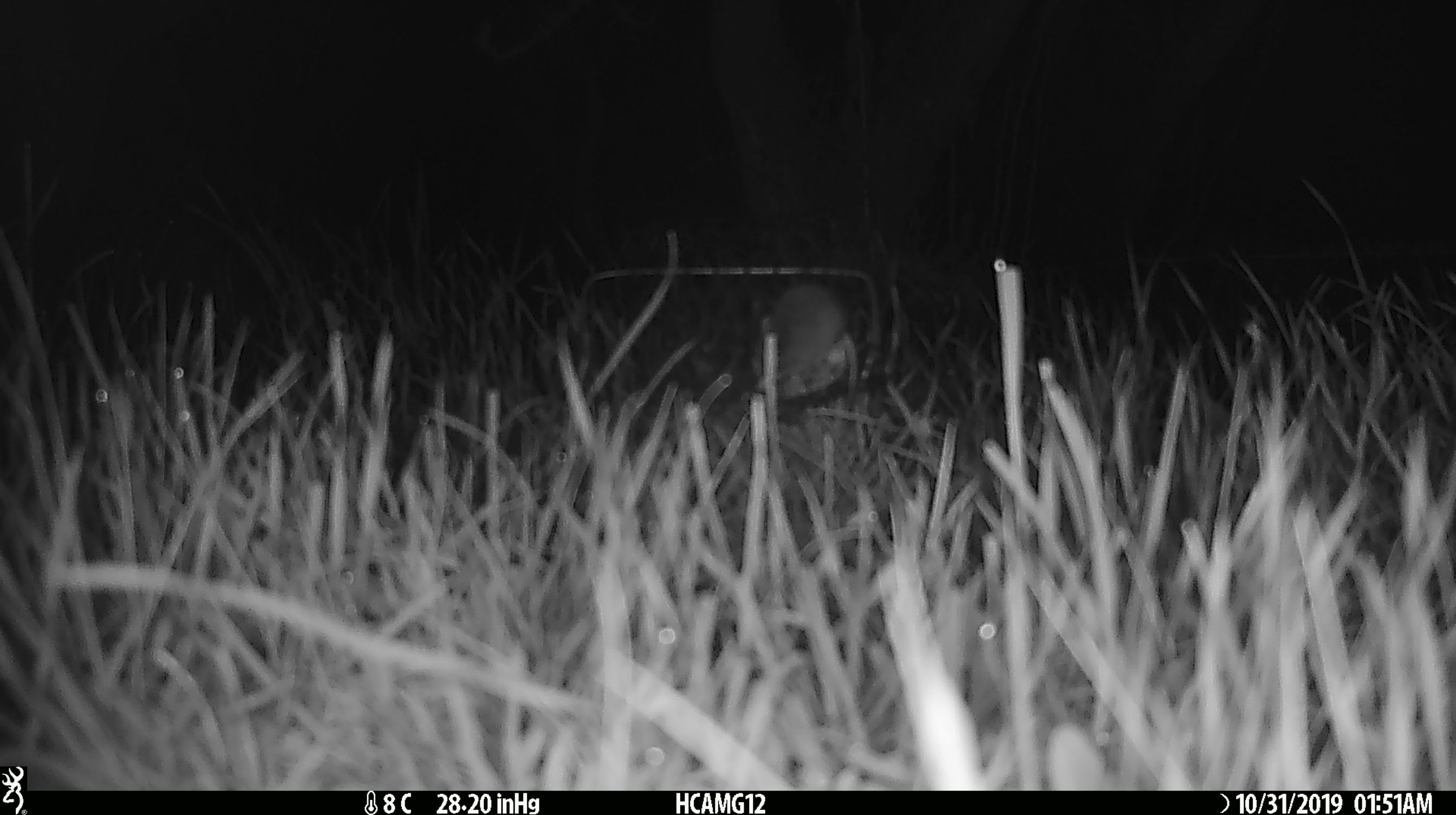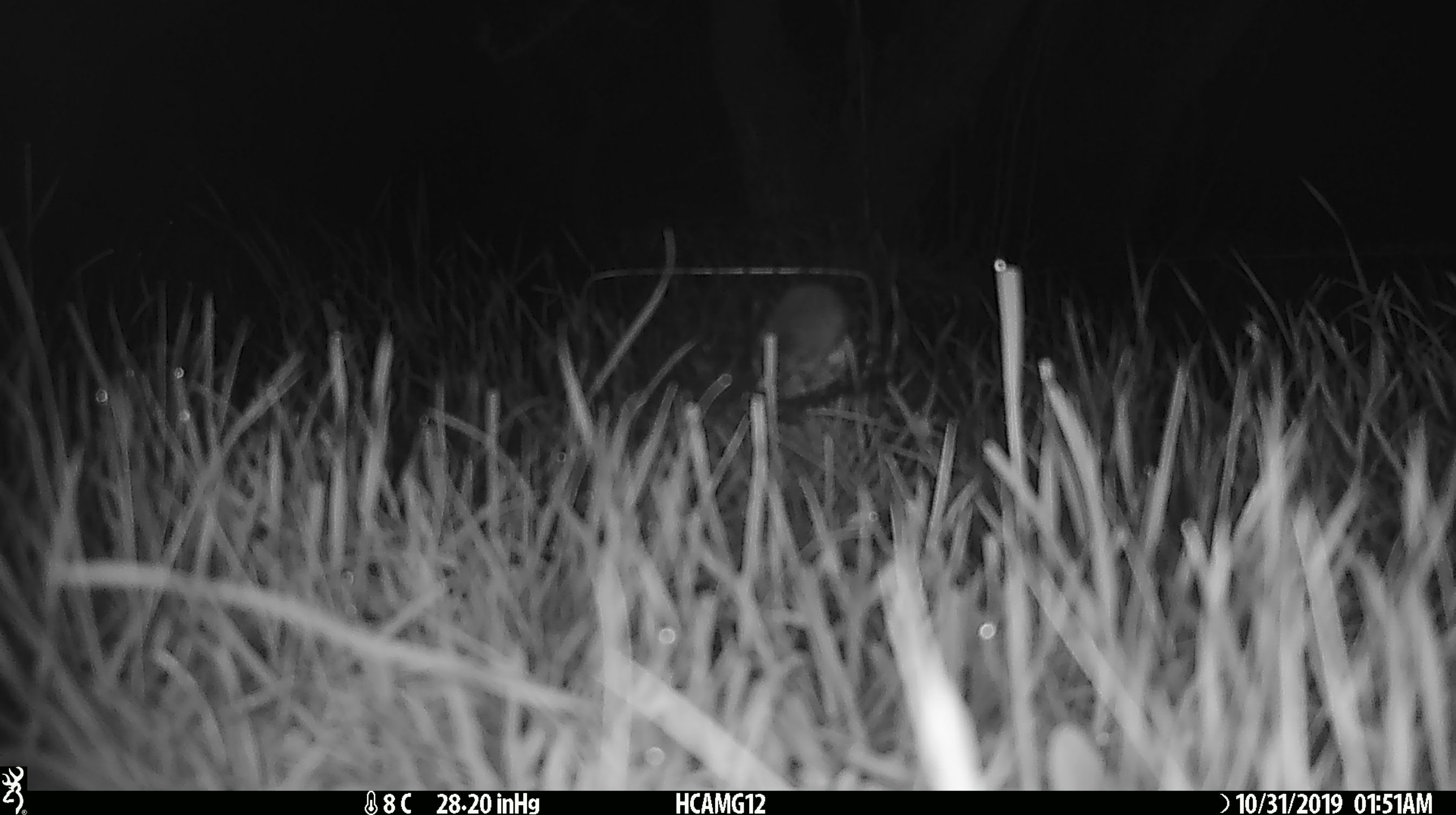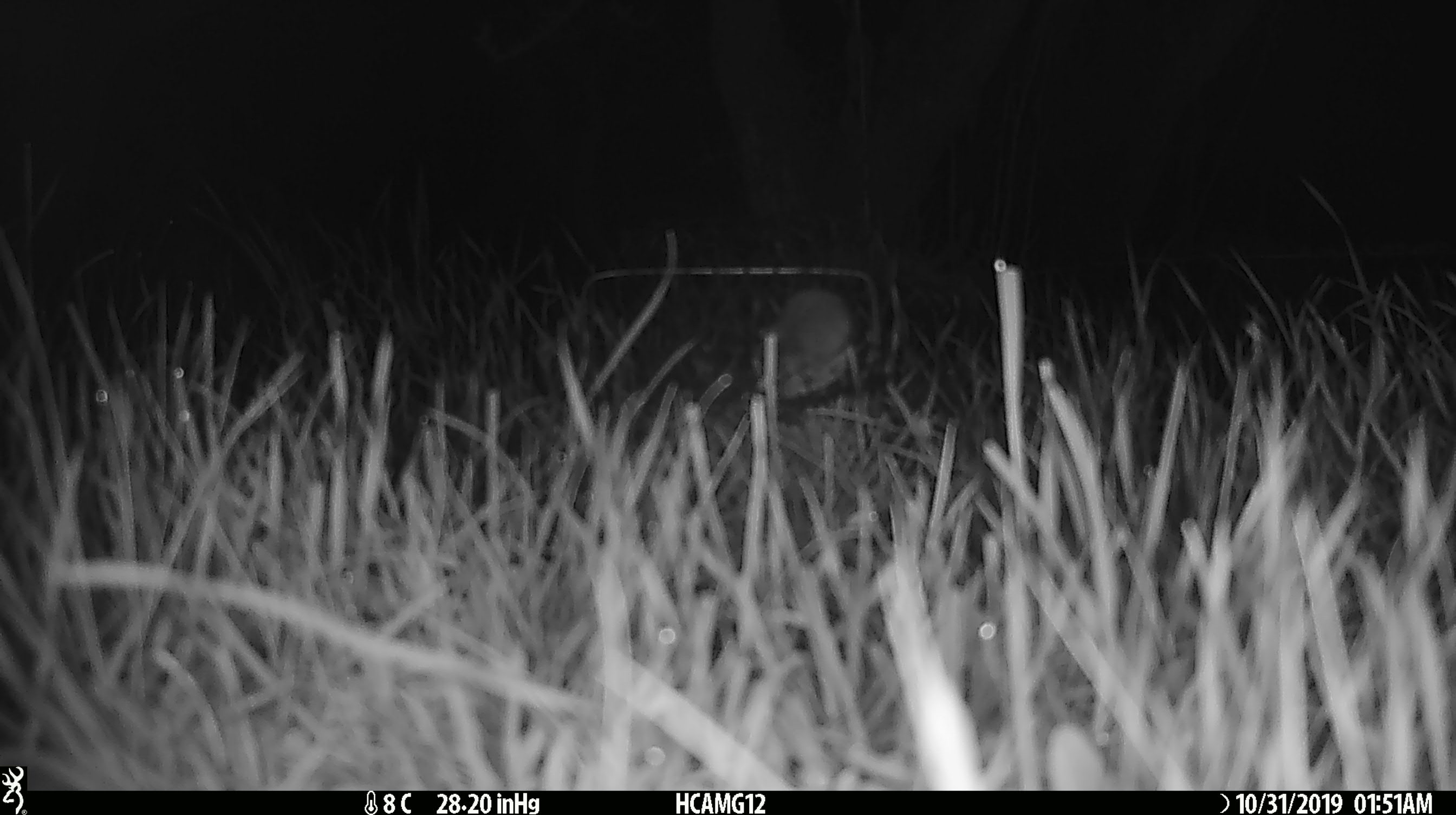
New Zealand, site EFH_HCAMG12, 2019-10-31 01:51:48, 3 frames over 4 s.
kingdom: Animalia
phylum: Chordata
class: Mammalia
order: Rodentia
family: Muridae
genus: Mus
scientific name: Mus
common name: mouse